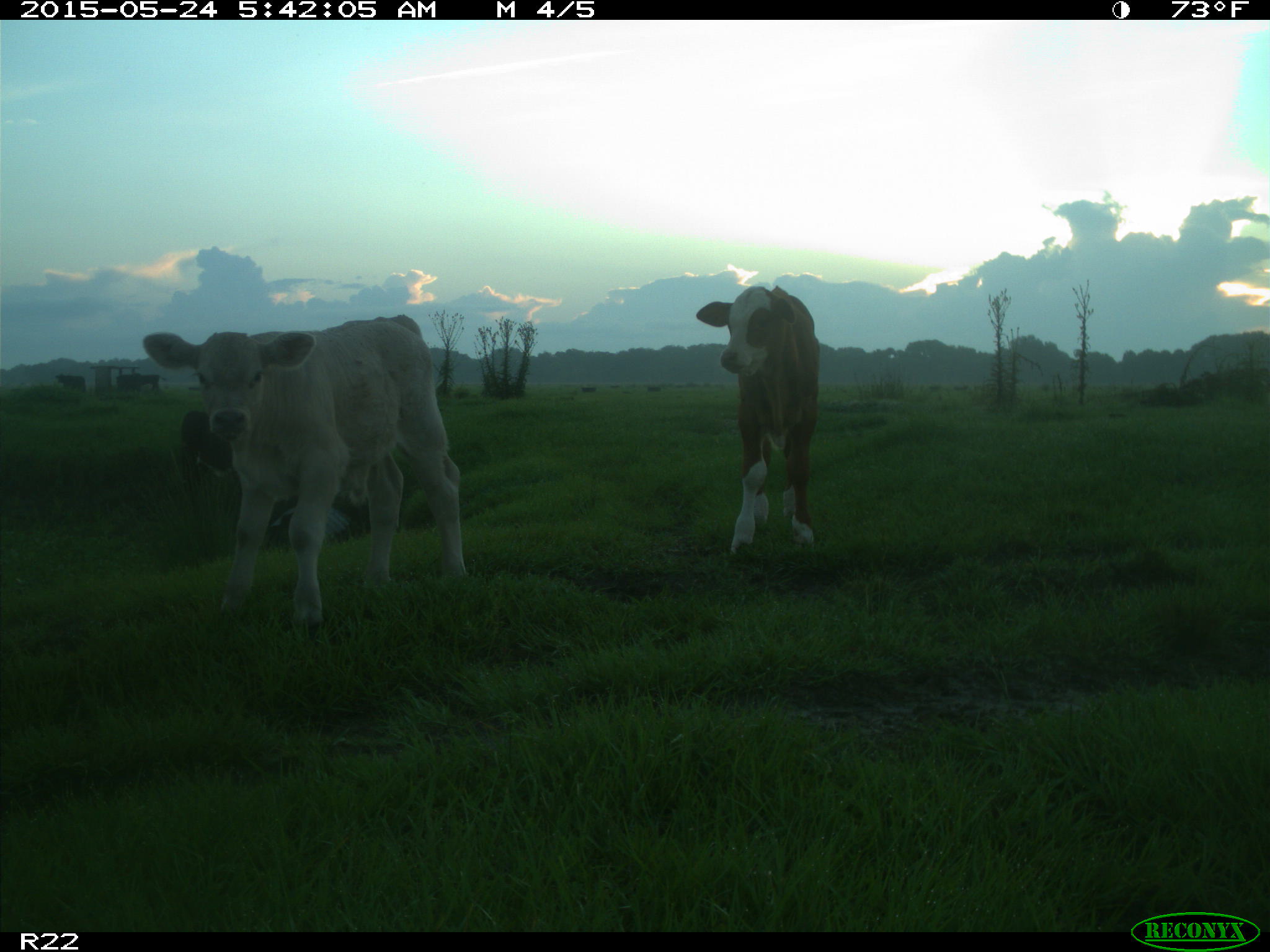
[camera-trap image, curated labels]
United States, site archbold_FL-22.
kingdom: Animalia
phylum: Chordata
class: Mammalia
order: Artiodactyla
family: Bovidae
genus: Bos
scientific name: Bos taurus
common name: domestic cow